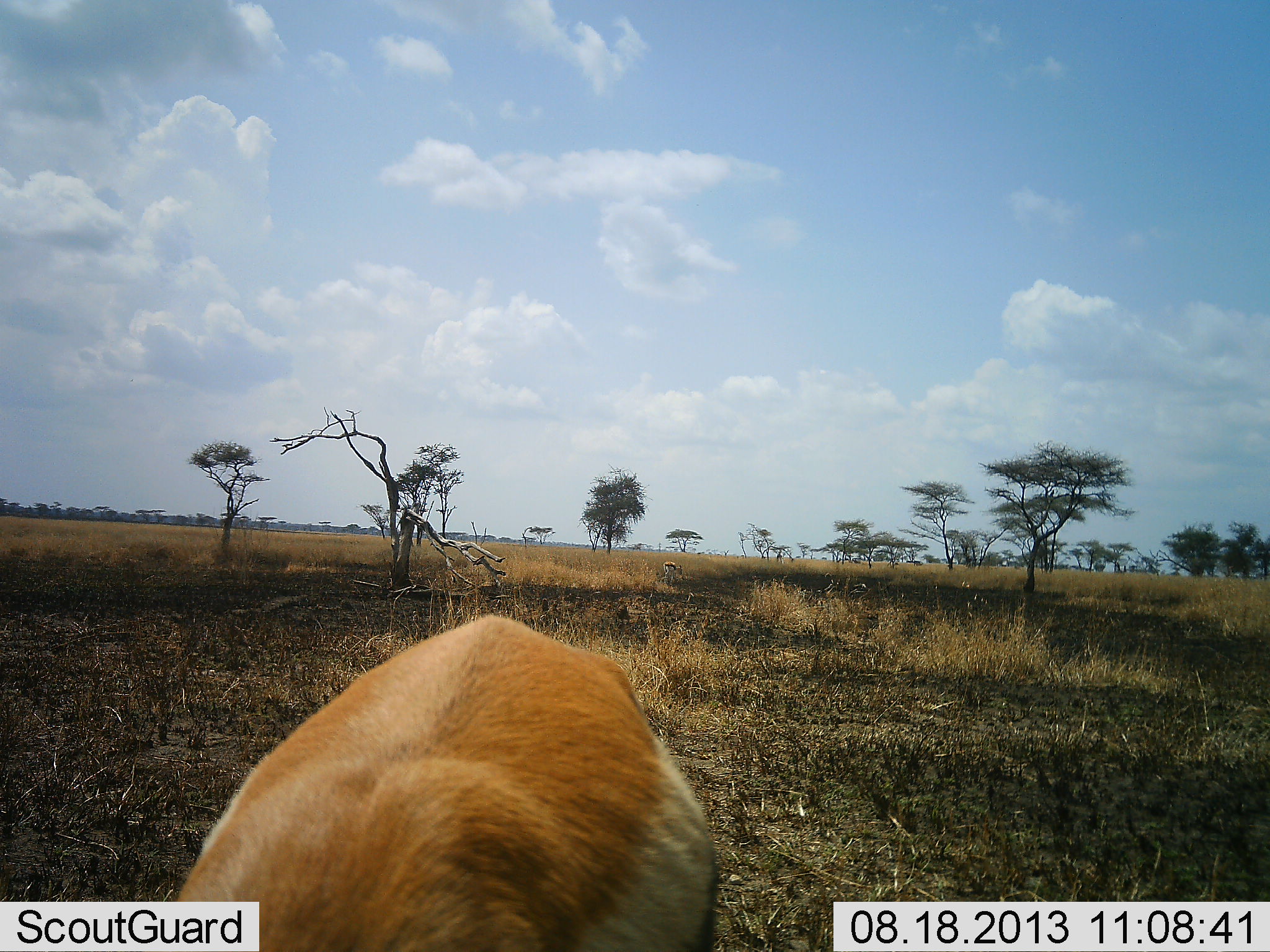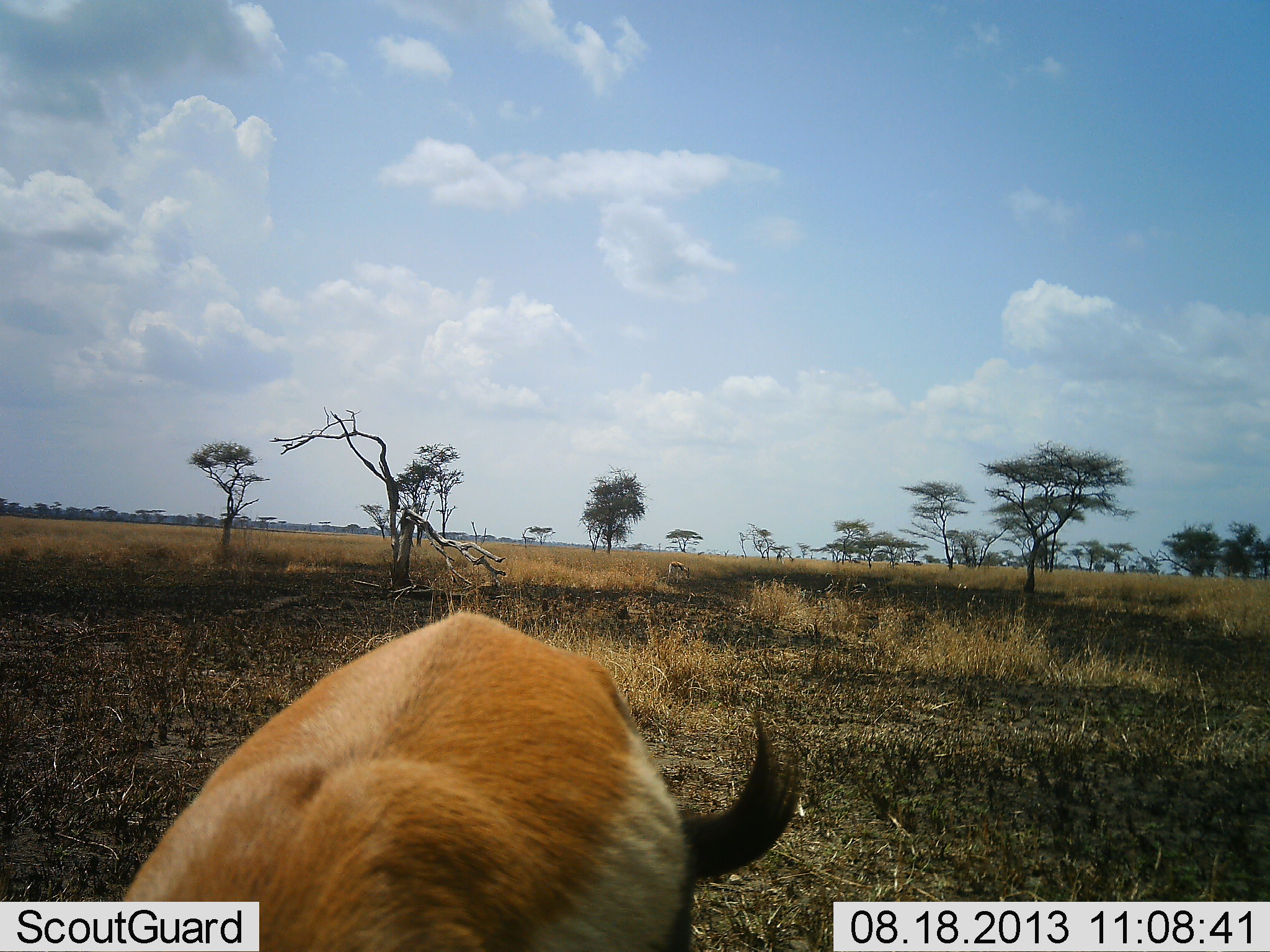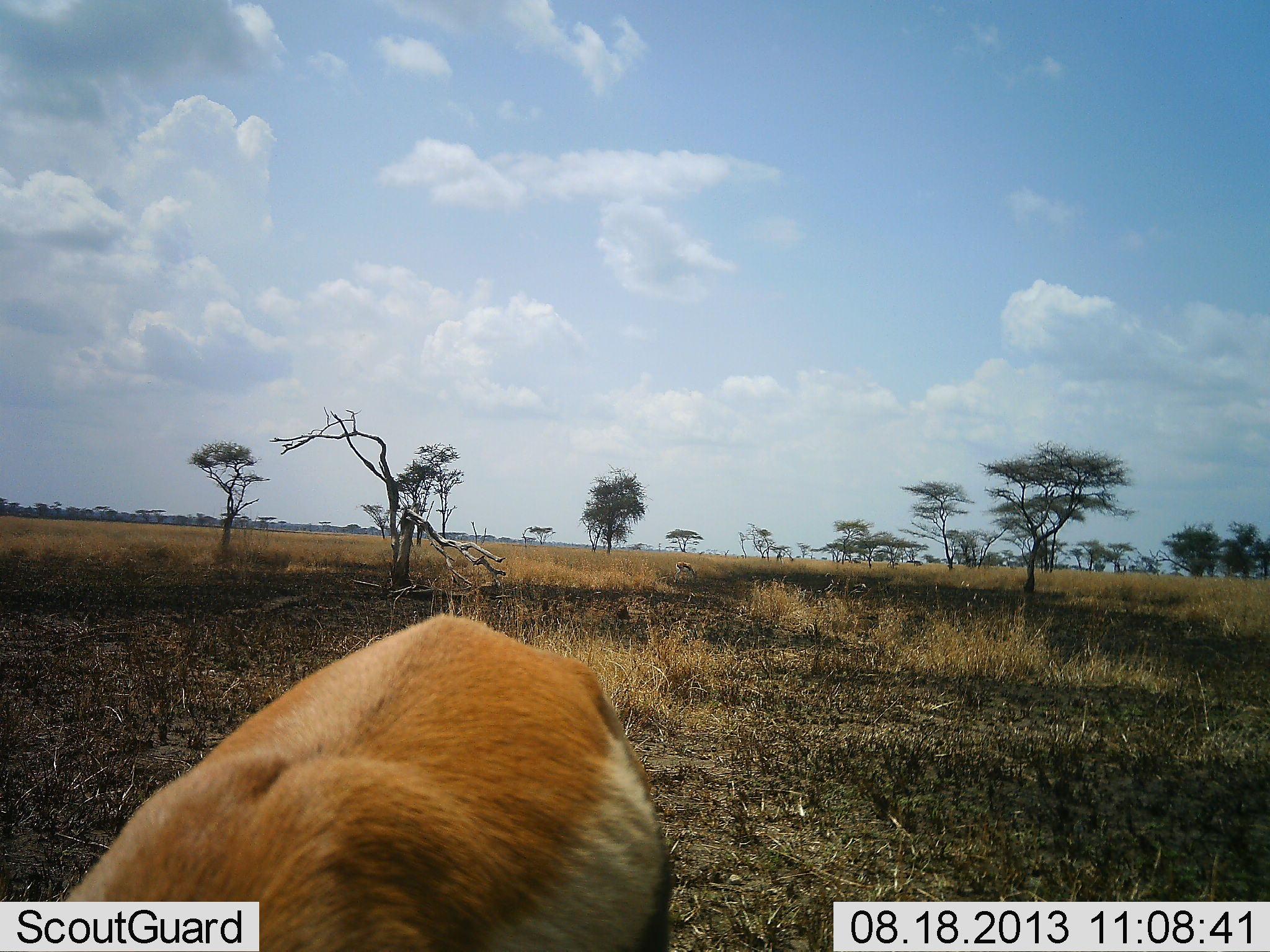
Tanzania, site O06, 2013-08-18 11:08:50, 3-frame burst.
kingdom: Animalia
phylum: Chordata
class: Mammalia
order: Artiodactyla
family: Bovidae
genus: Eudorcas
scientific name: Eudorcas thomsonii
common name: thomson's gazelle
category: gazellethomsons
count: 2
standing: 38%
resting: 6%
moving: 12%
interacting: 0%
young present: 0%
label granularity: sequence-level